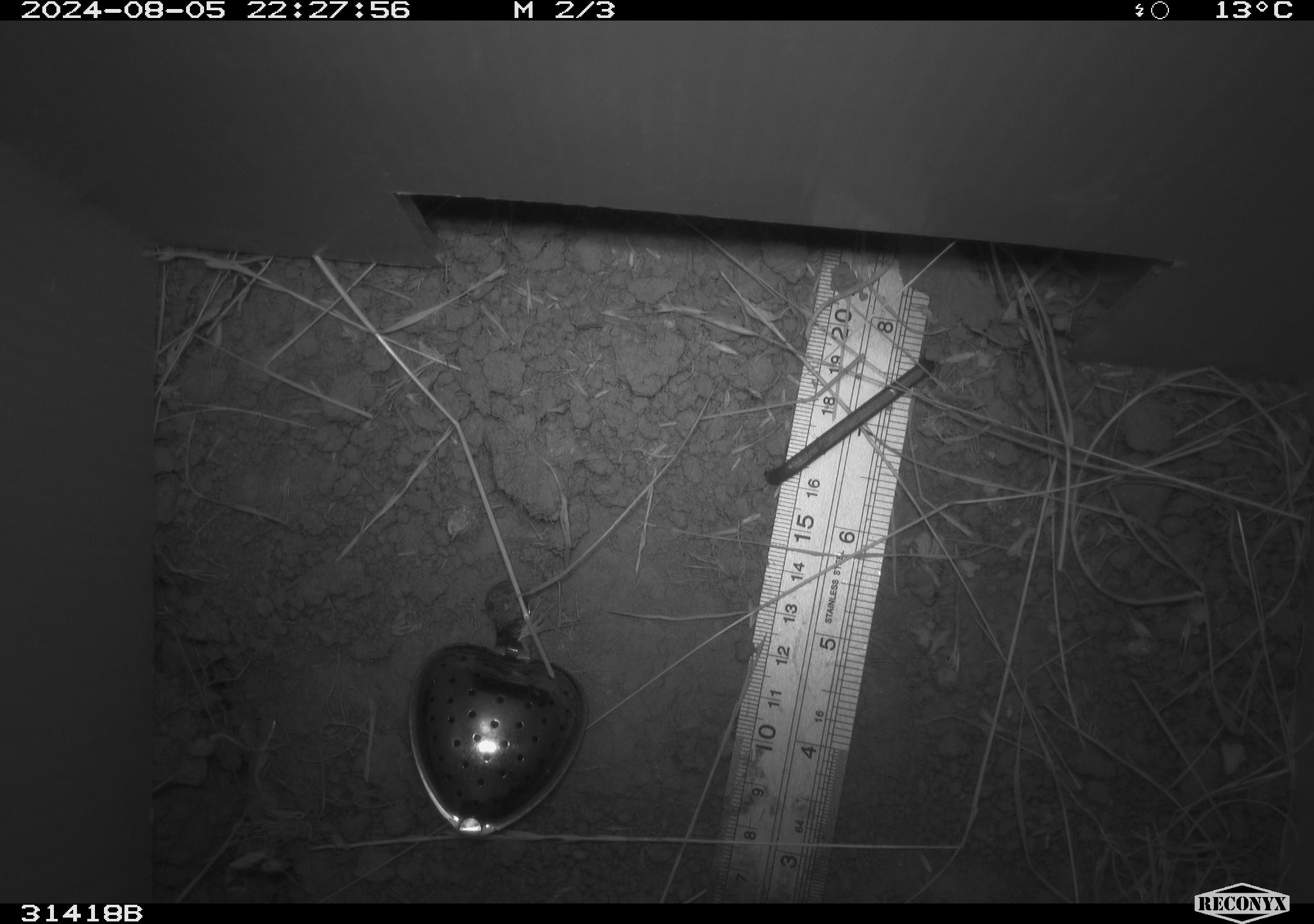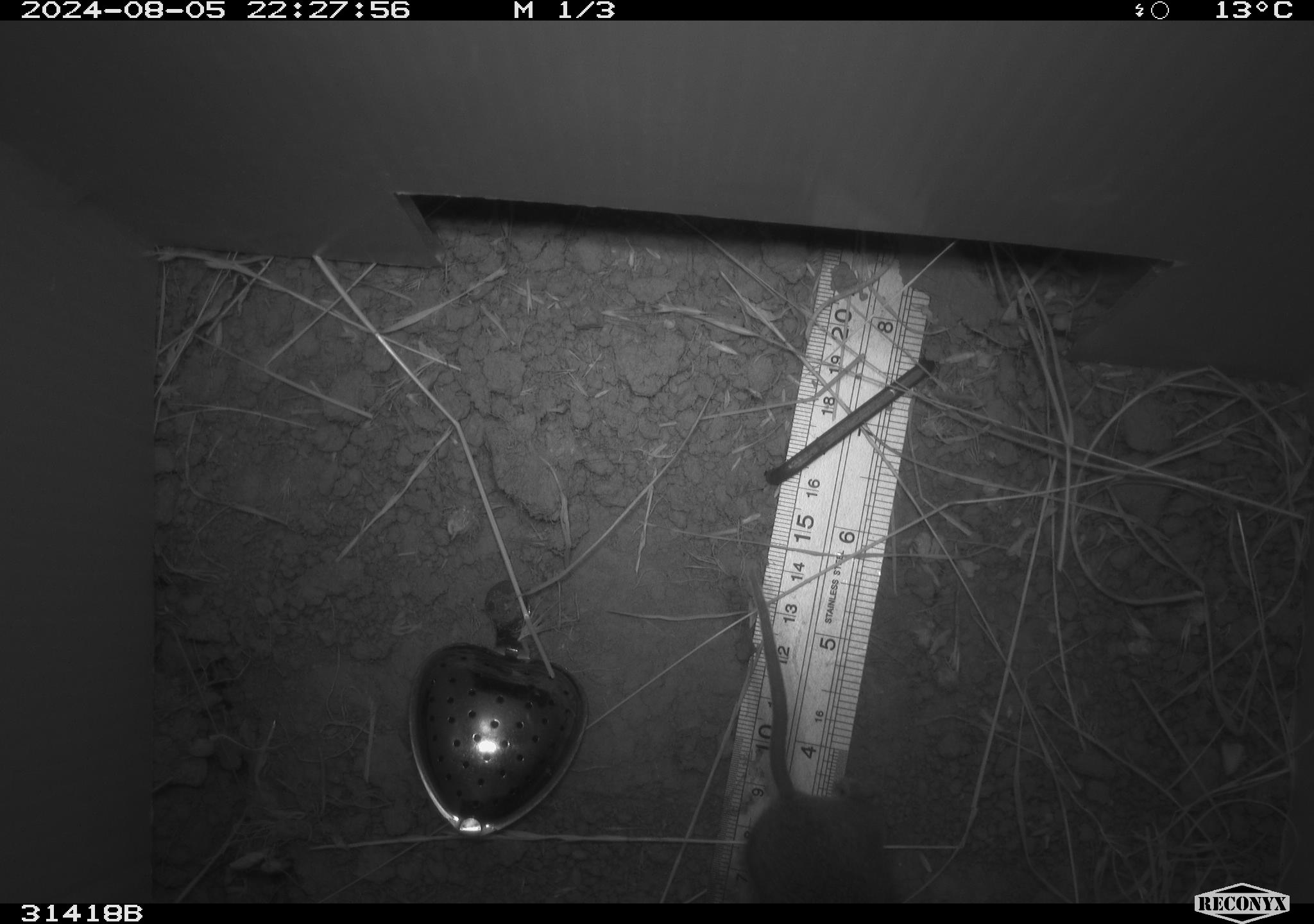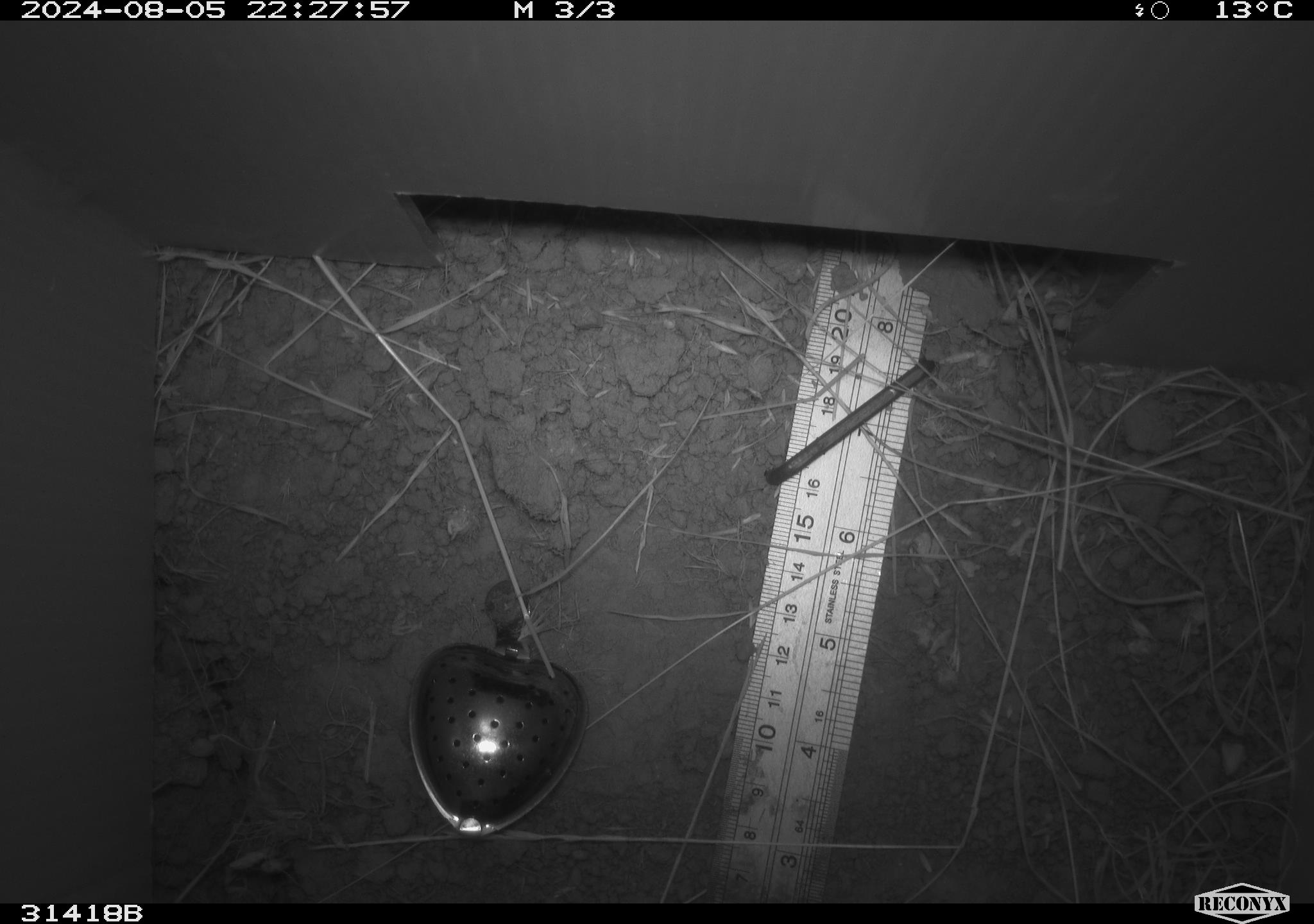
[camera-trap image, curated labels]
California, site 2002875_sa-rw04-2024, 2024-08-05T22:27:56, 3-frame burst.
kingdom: Animalia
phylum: Chordata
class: Mammalia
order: Rodentia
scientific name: Rodentia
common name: rodent